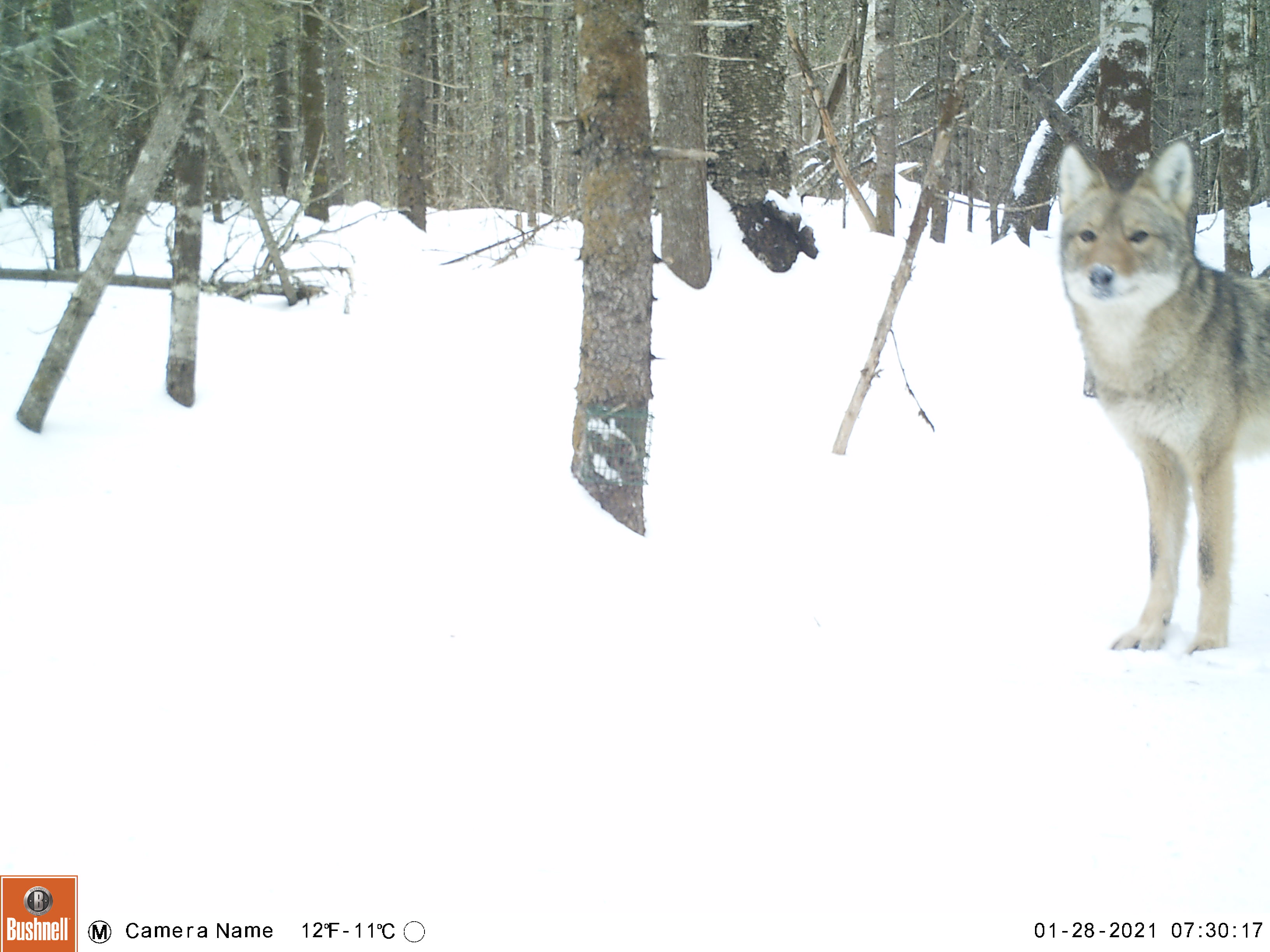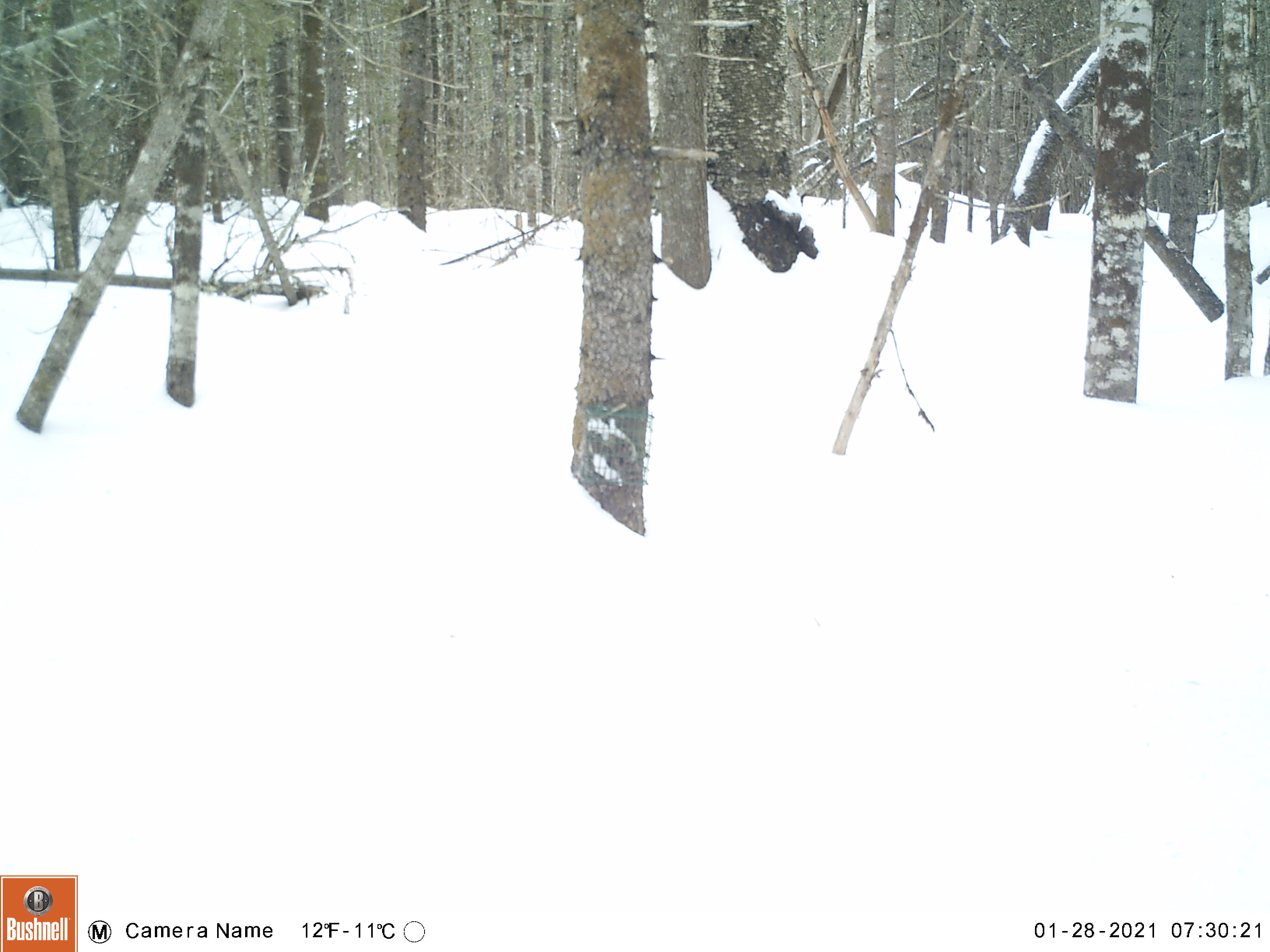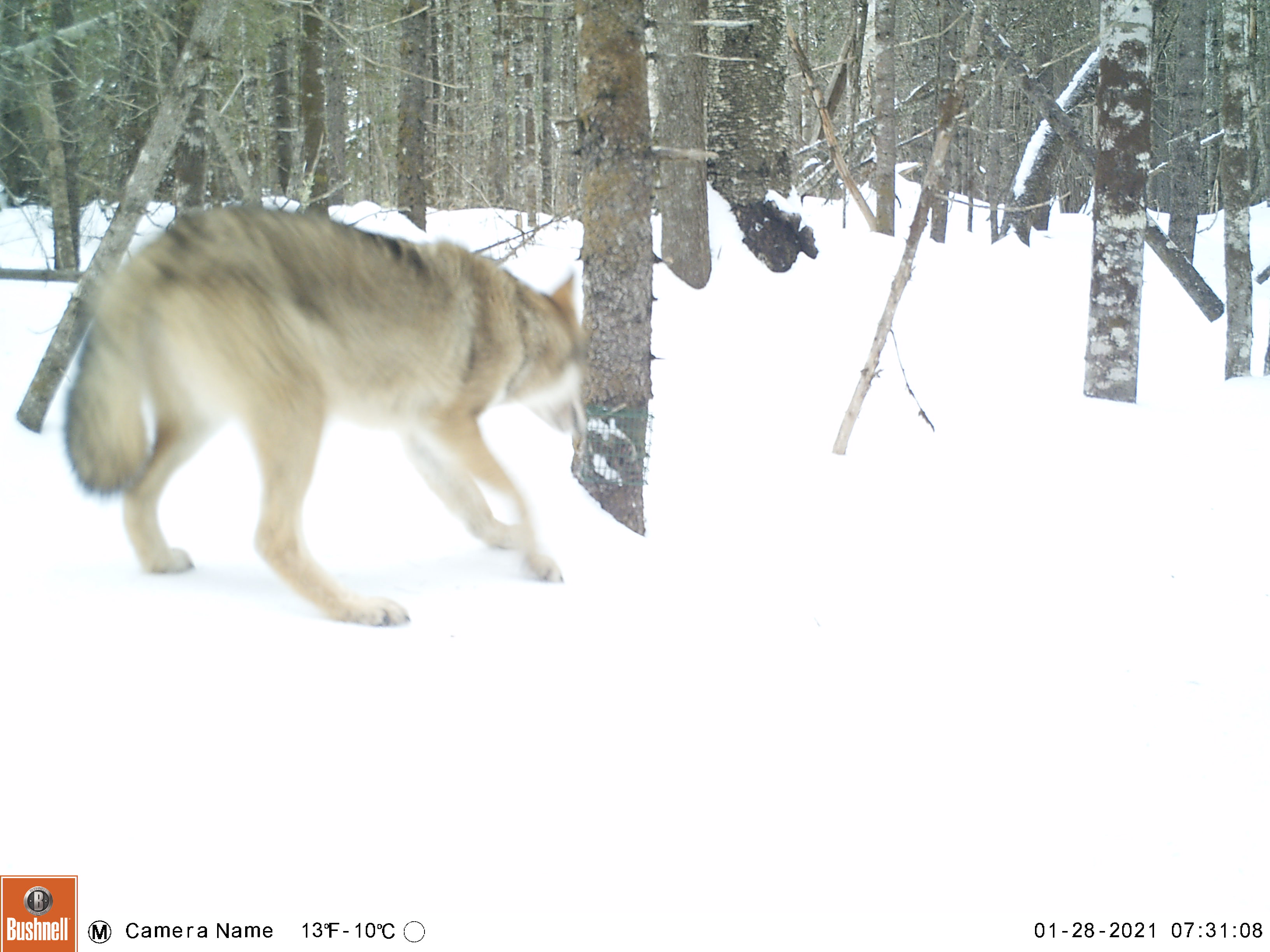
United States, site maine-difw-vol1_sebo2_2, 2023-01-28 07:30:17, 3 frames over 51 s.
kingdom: Animalia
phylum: Chordata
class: Mammalia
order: Carnivora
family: Canidae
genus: Canis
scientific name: Canis latrans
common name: coyote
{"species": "coyote (Canis latrans)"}